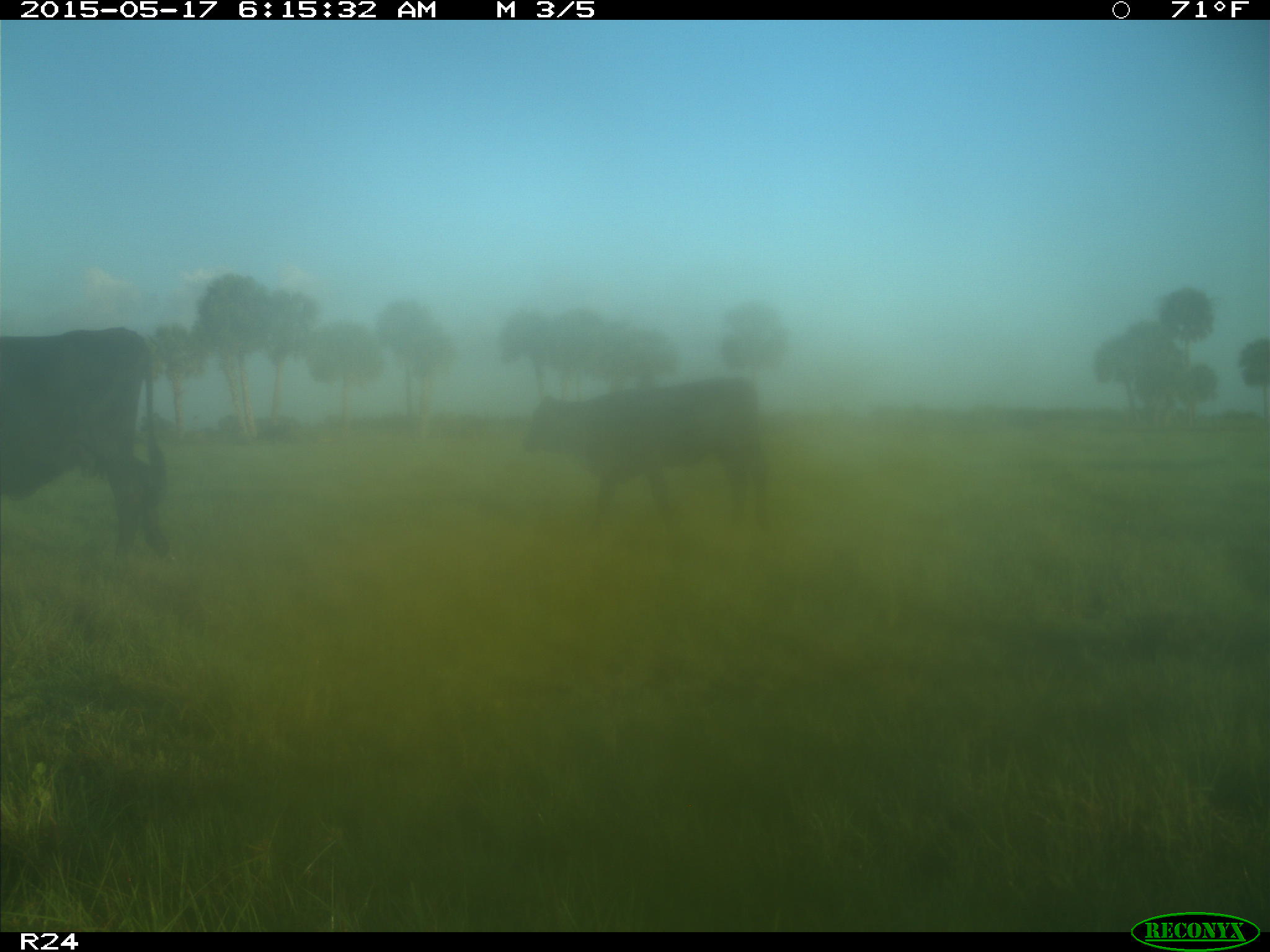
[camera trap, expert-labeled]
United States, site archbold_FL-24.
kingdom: Animalia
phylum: Chordata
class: Mammalia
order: Artiodactyla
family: Bovidae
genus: Bos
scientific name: Bos taurus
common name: domestic cow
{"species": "Bos taurus (domestic cow)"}